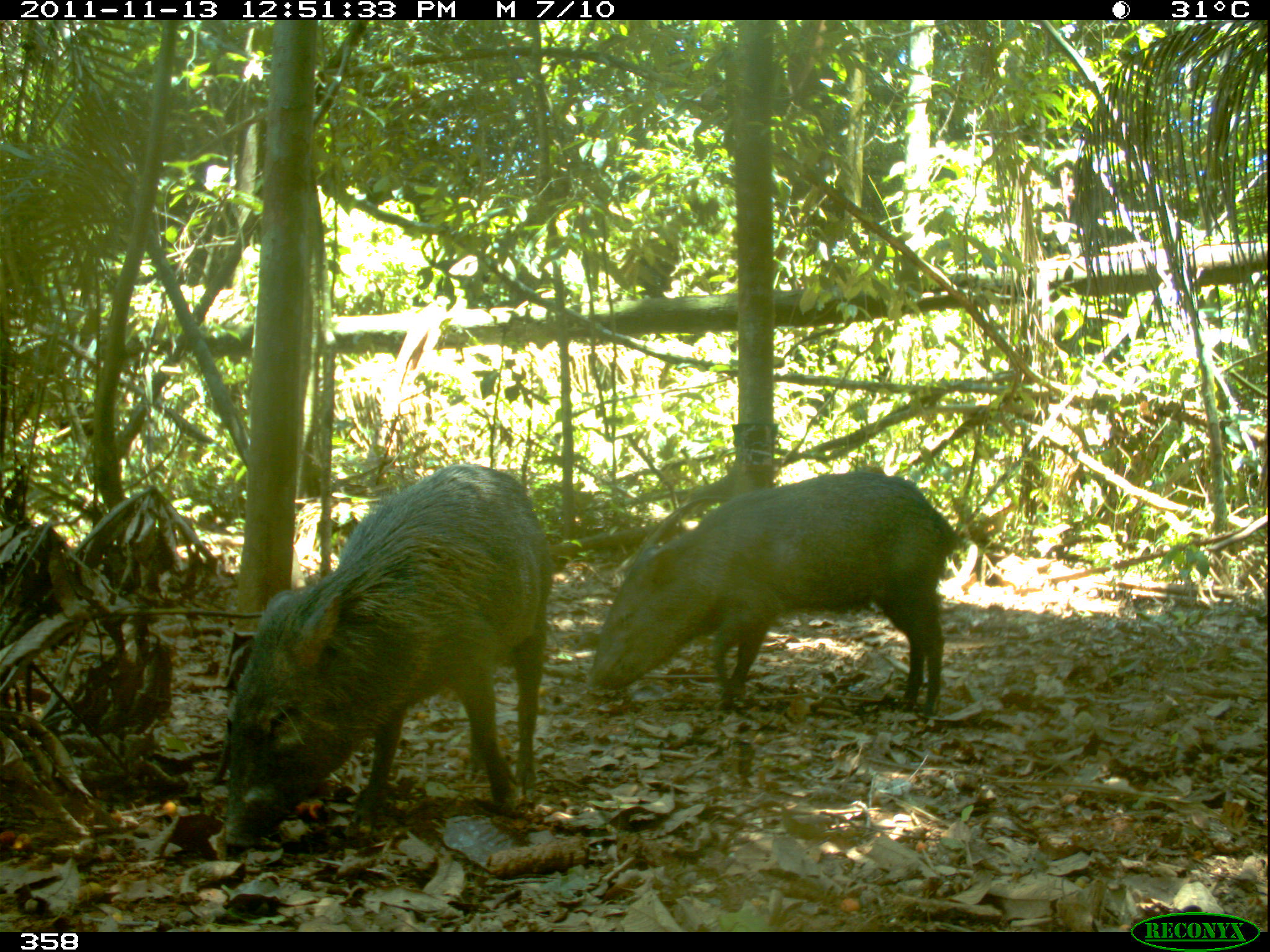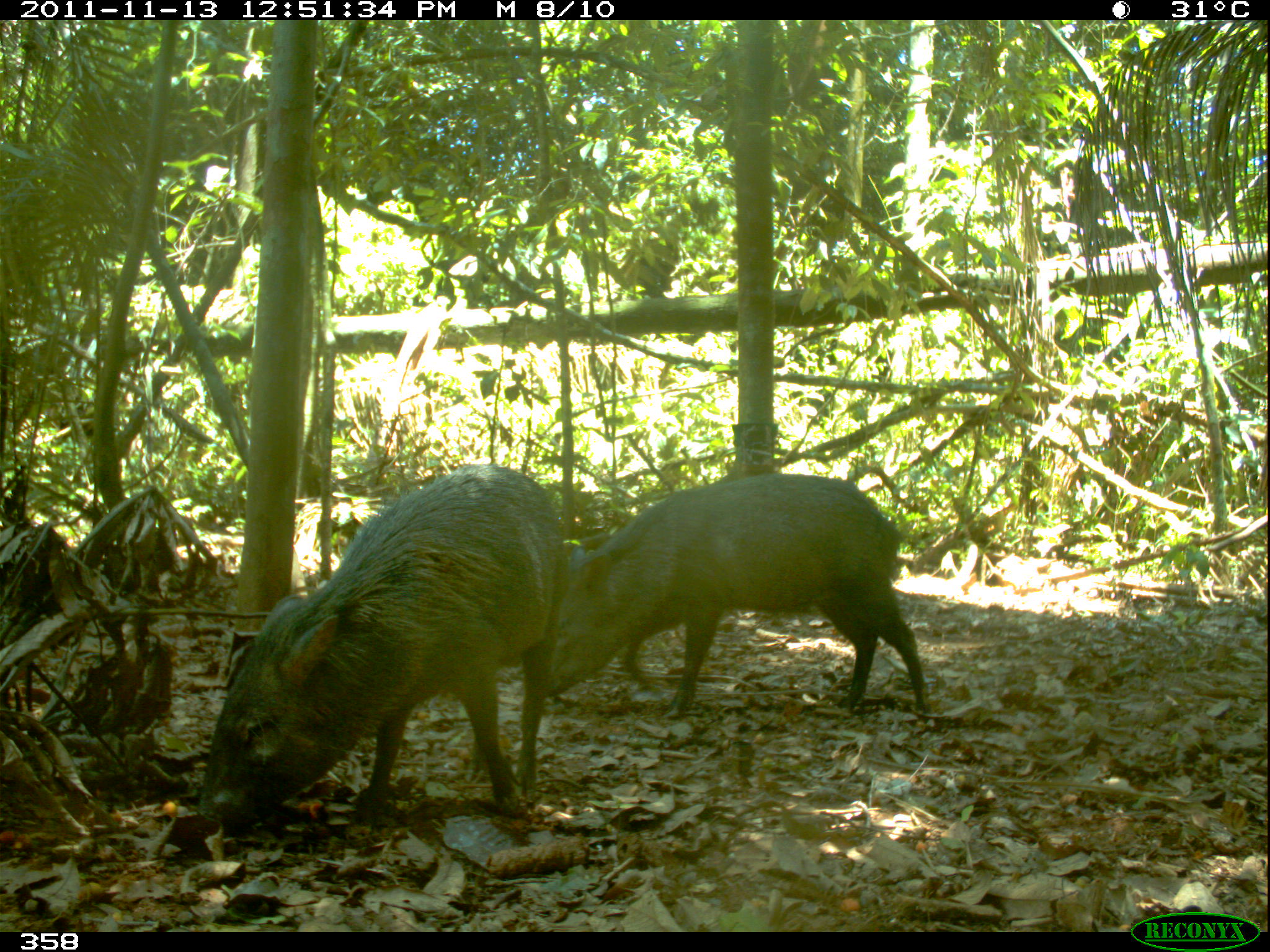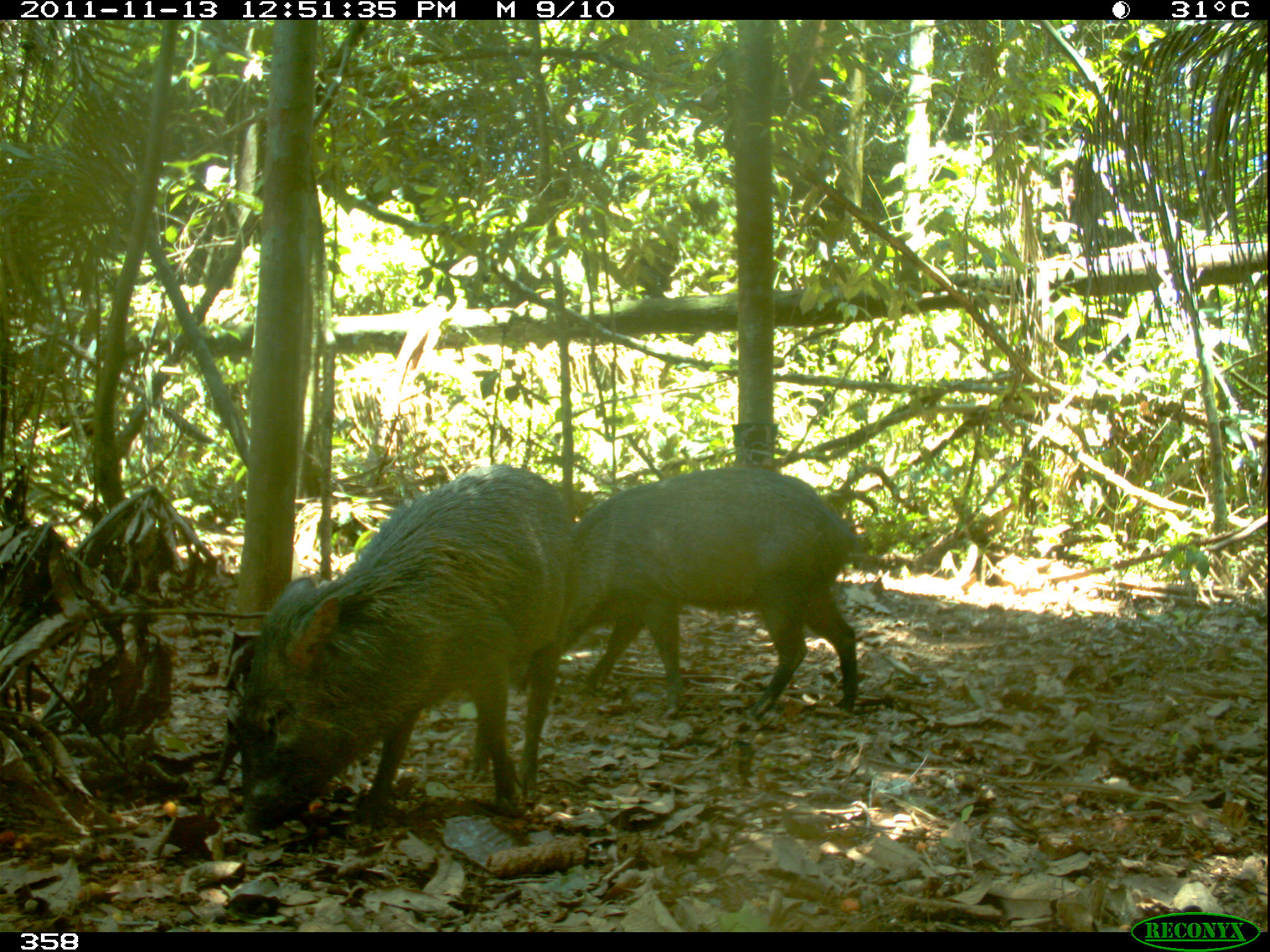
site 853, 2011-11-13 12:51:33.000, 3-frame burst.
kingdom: Animalia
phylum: Chordata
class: Mammalia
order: Artiodactyla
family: Tayassuidae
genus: Pecari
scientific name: Pecari tajacu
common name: collared peccary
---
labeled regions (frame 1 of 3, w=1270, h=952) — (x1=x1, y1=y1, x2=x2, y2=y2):
pecari tajacu: (x1=218, y1=464, x2=553, y2=847); (x1=579, y1=471, x2=960, y2=711)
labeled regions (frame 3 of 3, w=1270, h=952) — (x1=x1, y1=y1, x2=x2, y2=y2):
pecari tajacu: (x1=233, y1=466, x2=574, y2=830); (x1=559, y1=465, x2=861, y2=718)